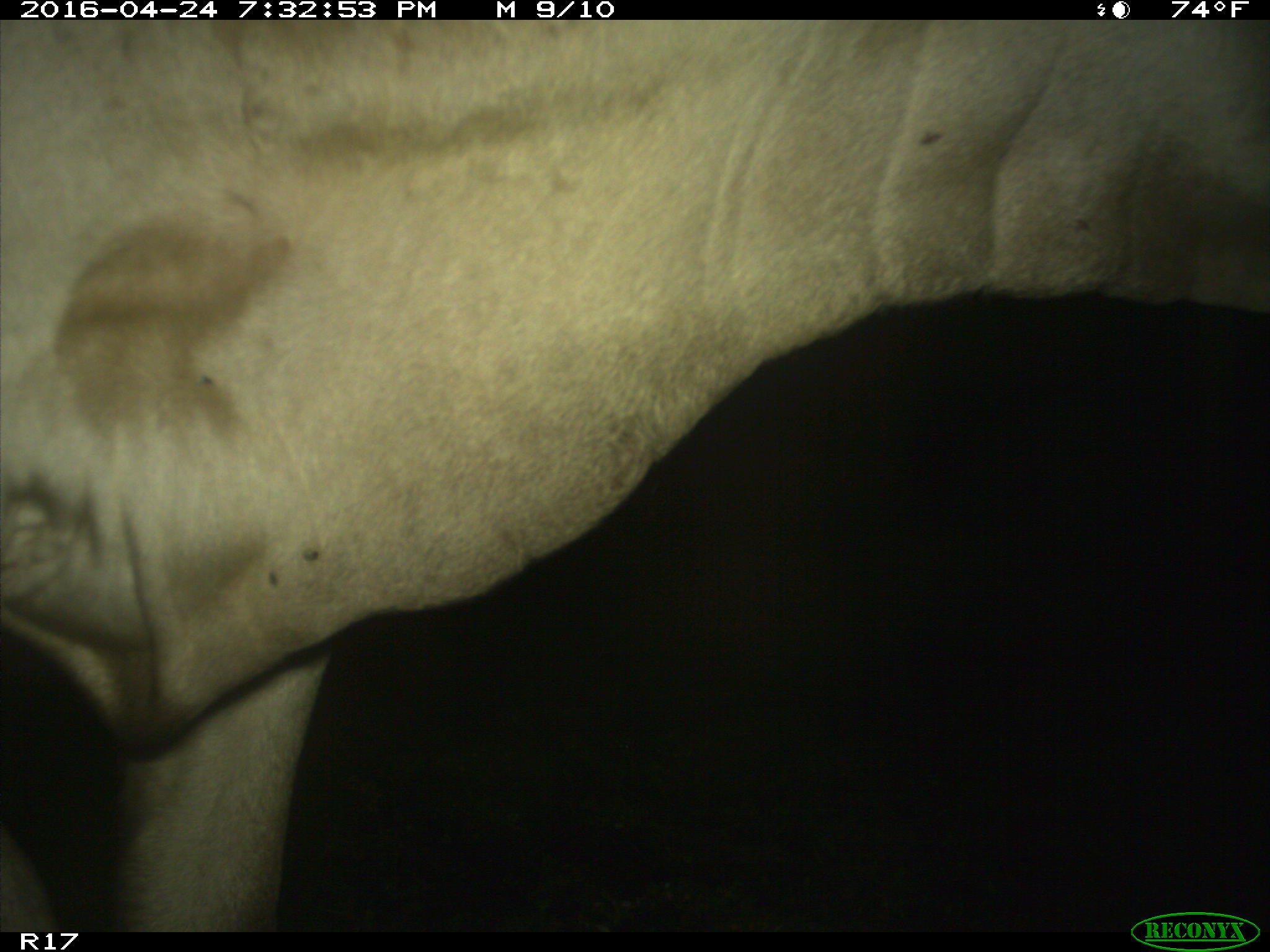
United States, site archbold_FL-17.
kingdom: Animalia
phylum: Chordata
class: Mammalia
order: Artiodactyla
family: Bovidae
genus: Bos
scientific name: Bos taurus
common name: domestic cow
Bos taurus (domestic cow).